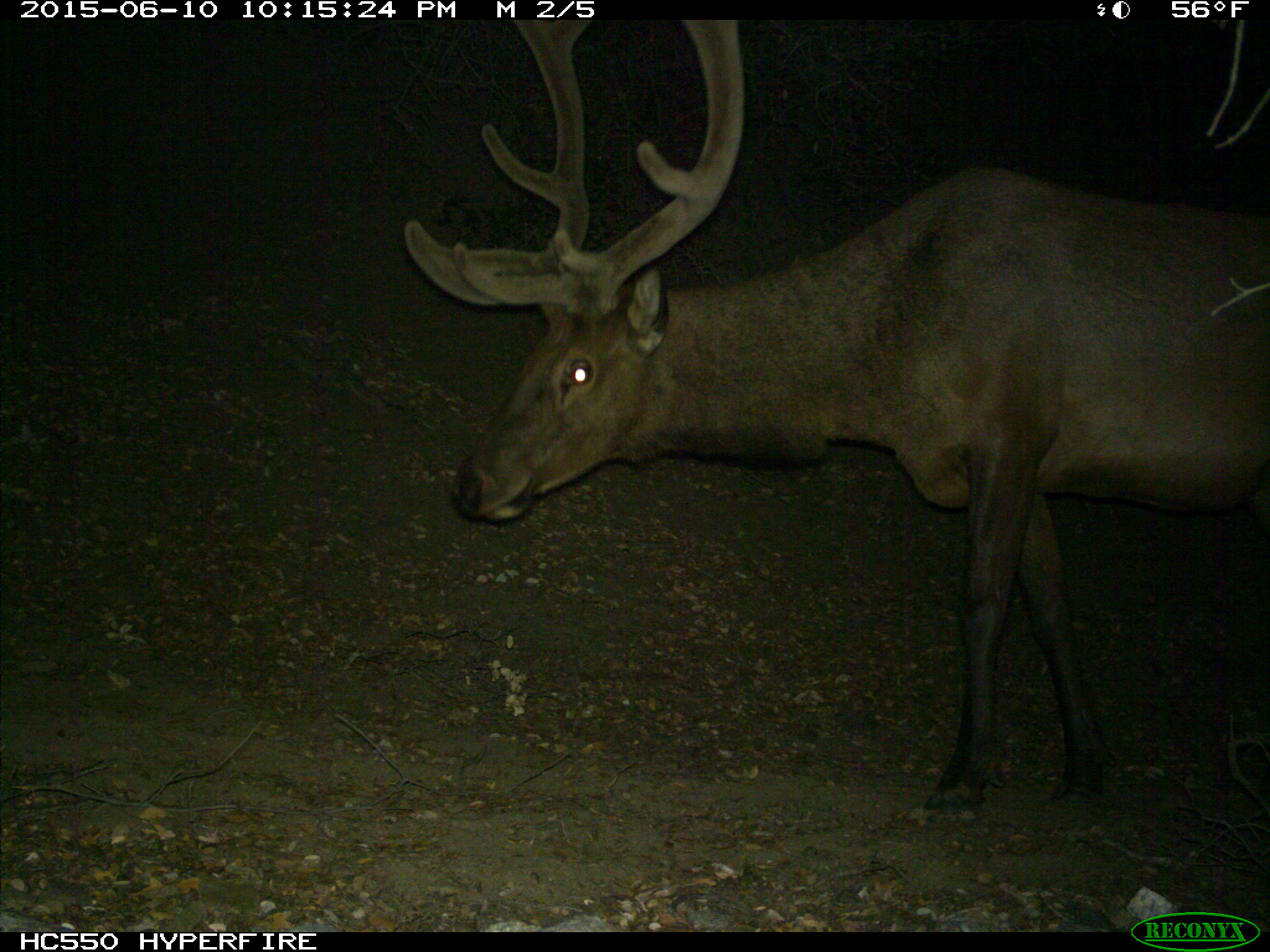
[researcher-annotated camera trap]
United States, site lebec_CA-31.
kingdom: Animalia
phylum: Chordata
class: Mammalia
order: Artiodactyla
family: Cervidae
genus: Cervus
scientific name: Cervus canadensis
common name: elk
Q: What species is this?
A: Cervus canadensis (elk).